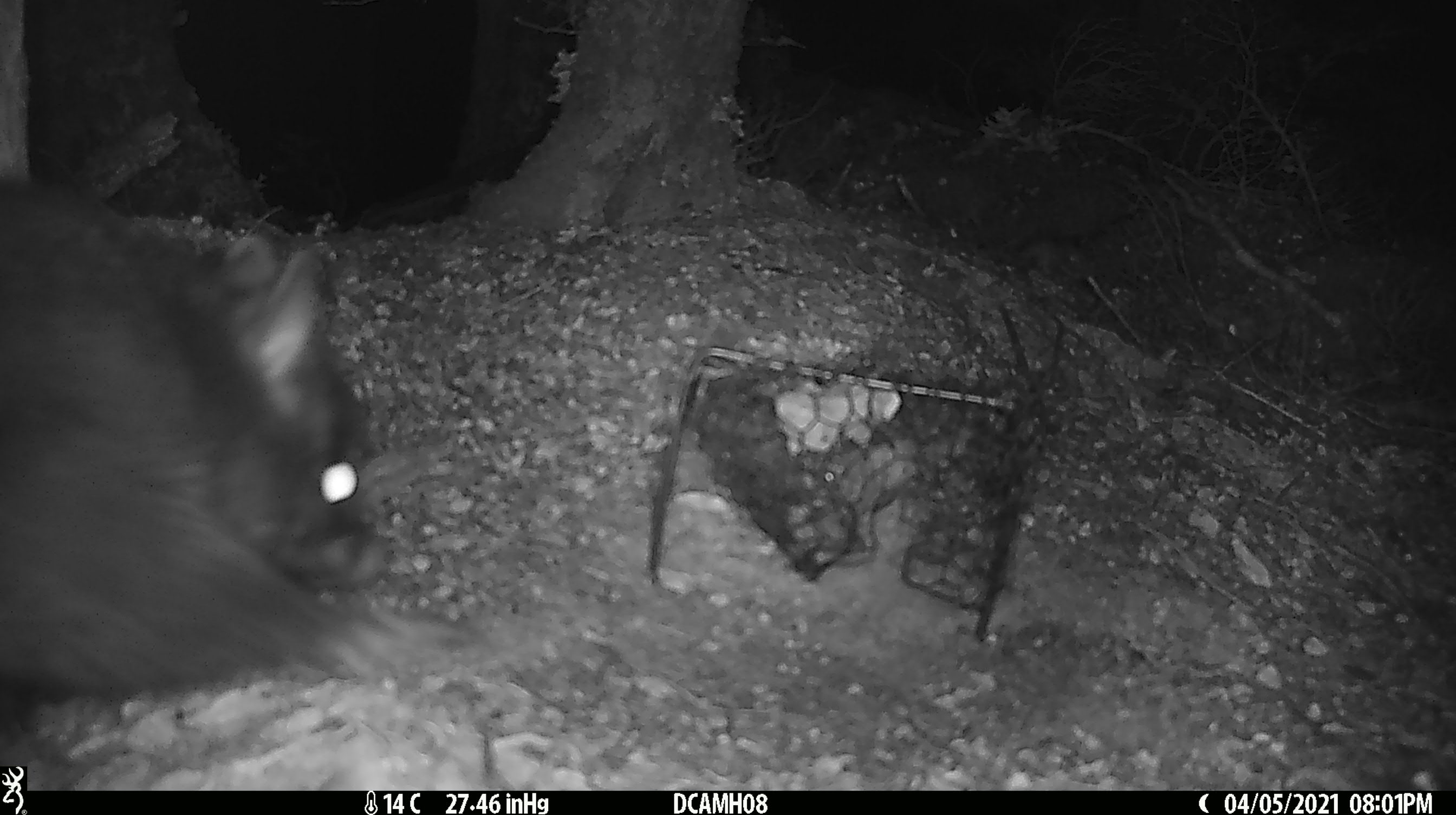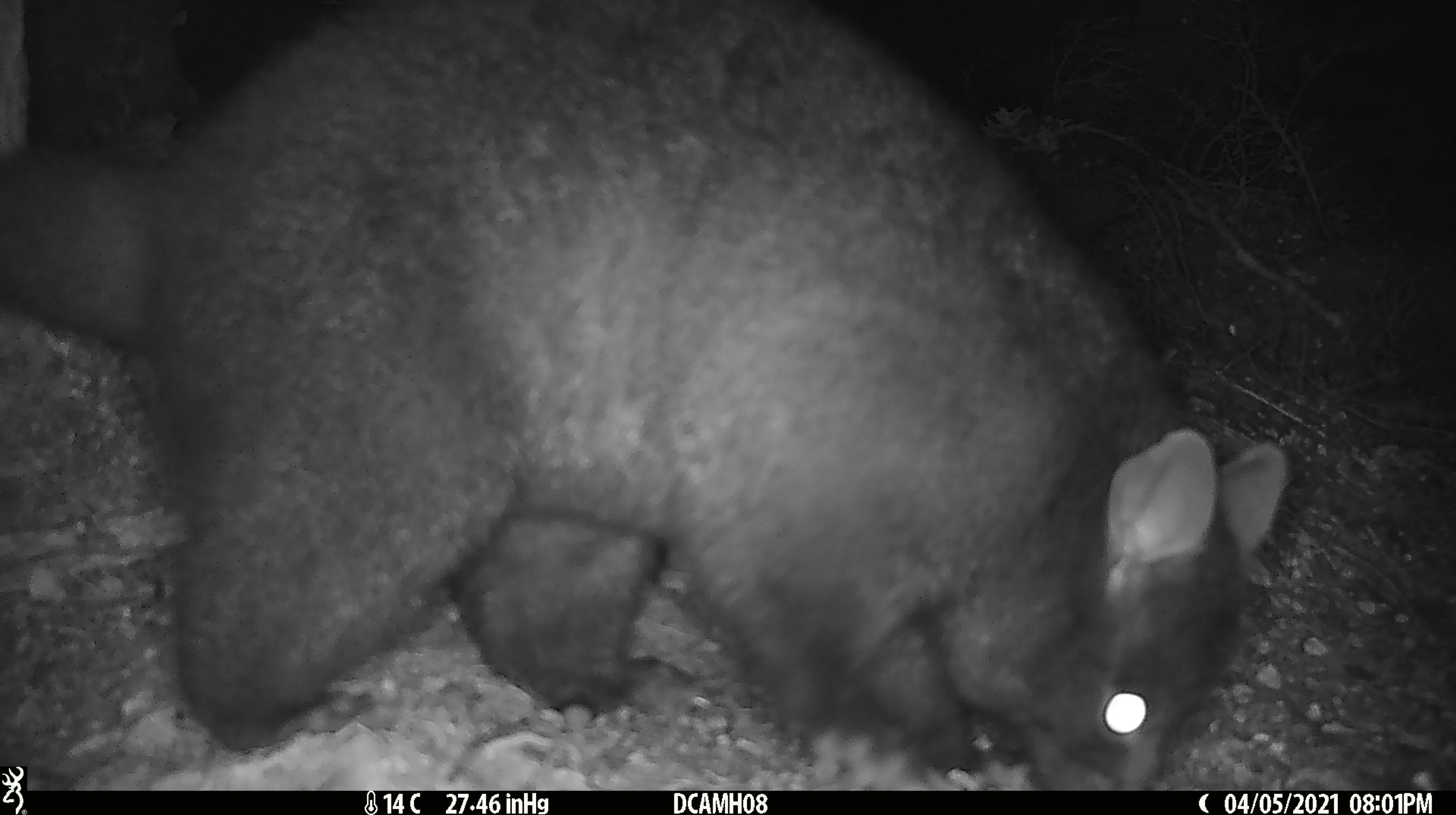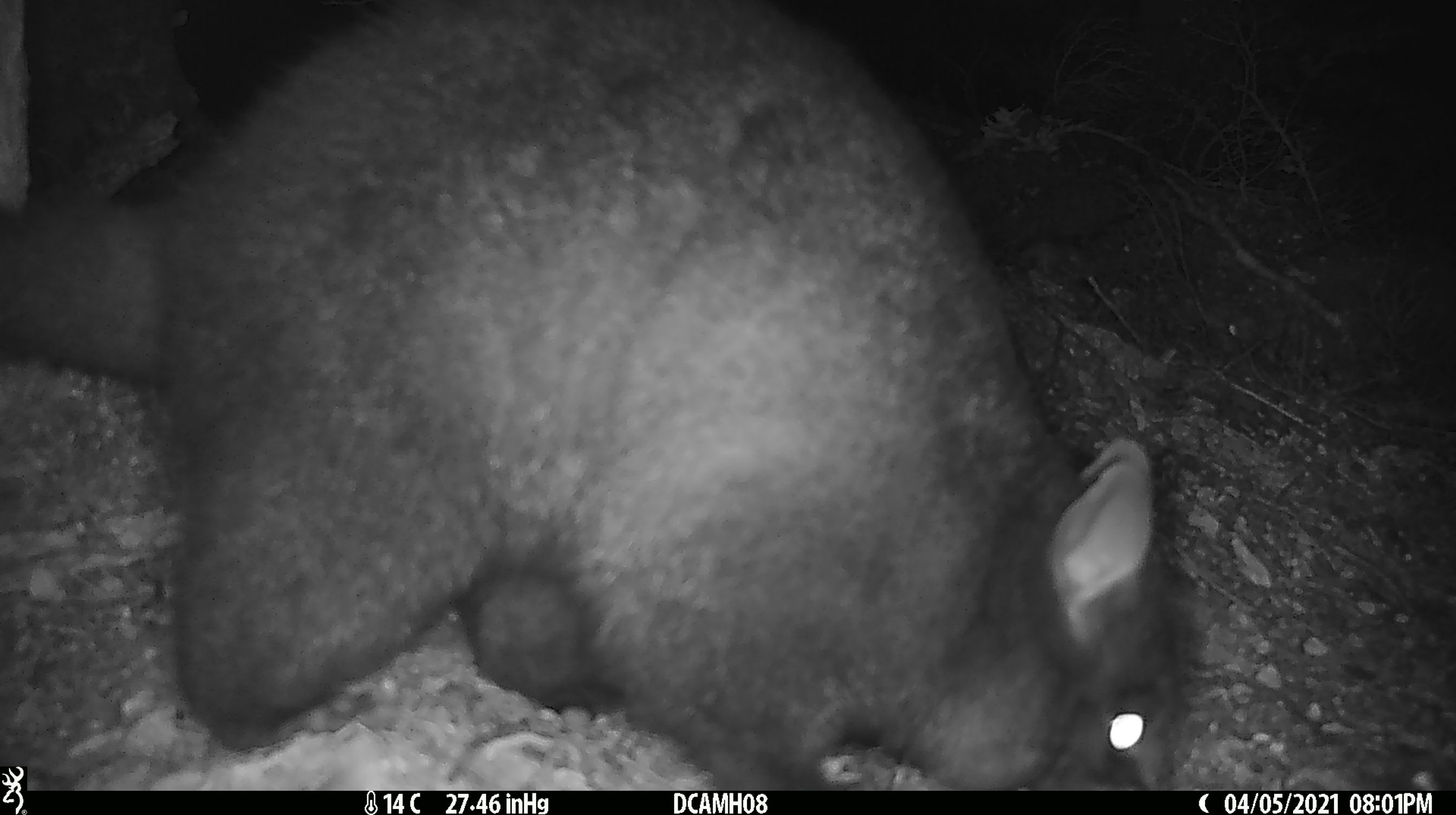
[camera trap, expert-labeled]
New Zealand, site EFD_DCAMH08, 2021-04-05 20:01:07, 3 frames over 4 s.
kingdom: Animalia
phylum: Chordata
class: Mammalia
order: Diprotodontia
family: Phalangeridae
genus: Trichosurus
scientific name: Trichosurus vulpecula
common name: common brushtail possum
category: possum